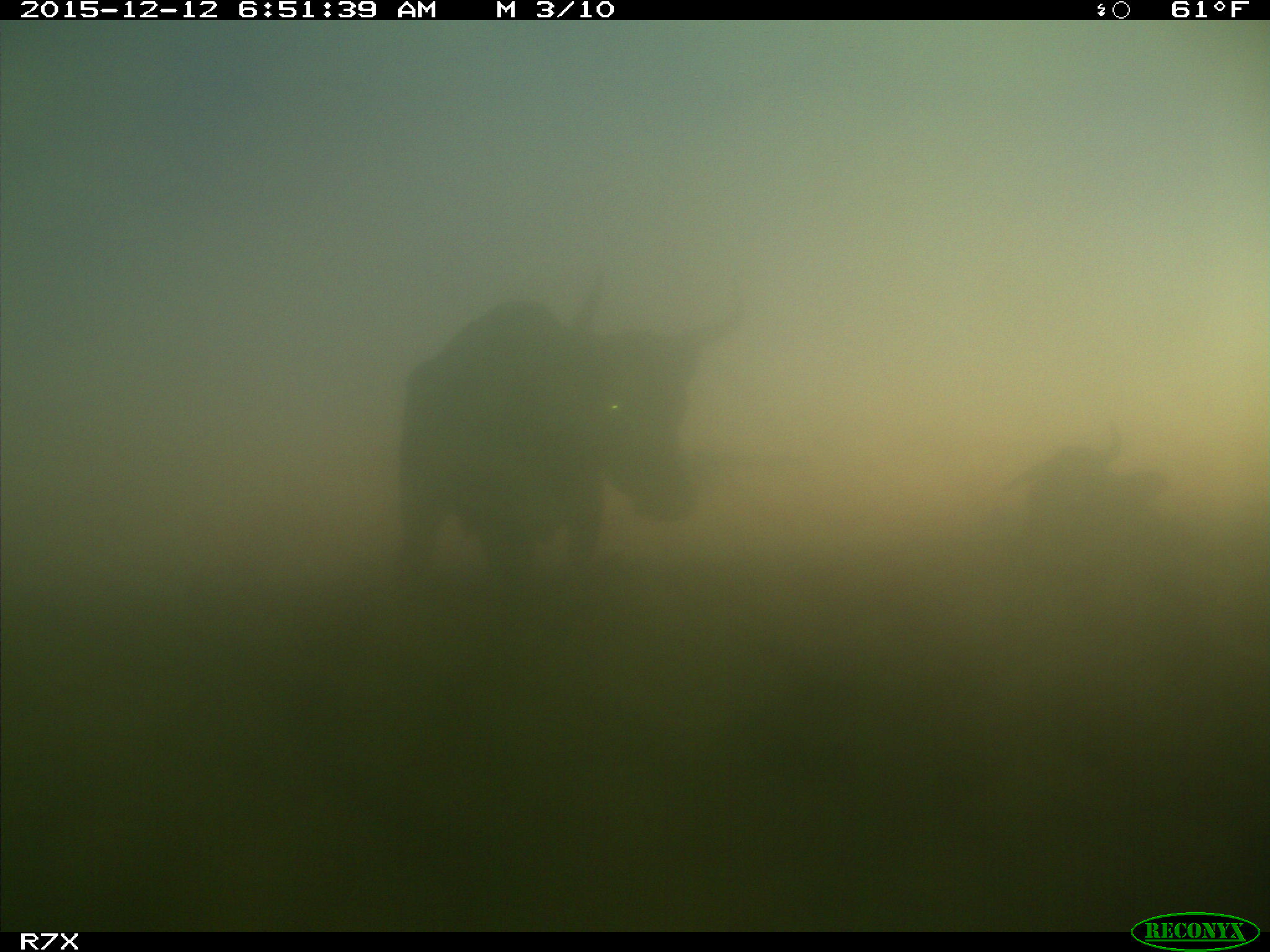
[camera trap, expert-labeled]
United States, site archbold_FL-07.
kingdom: Animalia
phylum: Chordata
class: Mammalia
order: Artiodactyla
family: Bovidae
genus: Bos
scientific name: Bos taurus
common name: domestic cow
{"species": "Bos taurus (domestic cow)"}